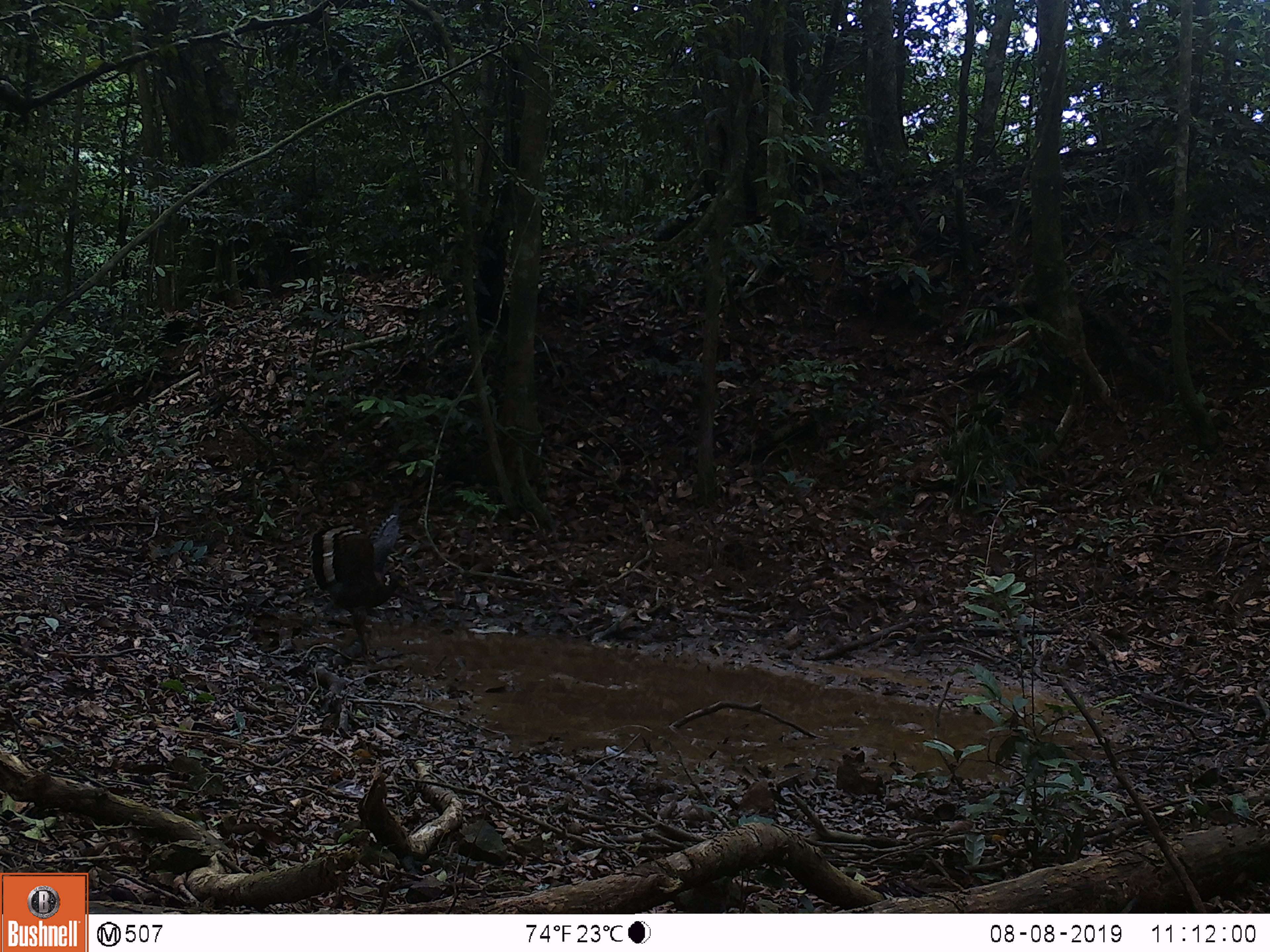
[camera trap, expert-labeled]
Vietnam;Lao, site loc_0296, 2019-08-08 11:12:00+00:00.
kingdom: Animalia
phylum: Chordata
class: Aves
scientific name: Aves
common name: bird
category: unidentified bird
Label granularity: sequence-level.